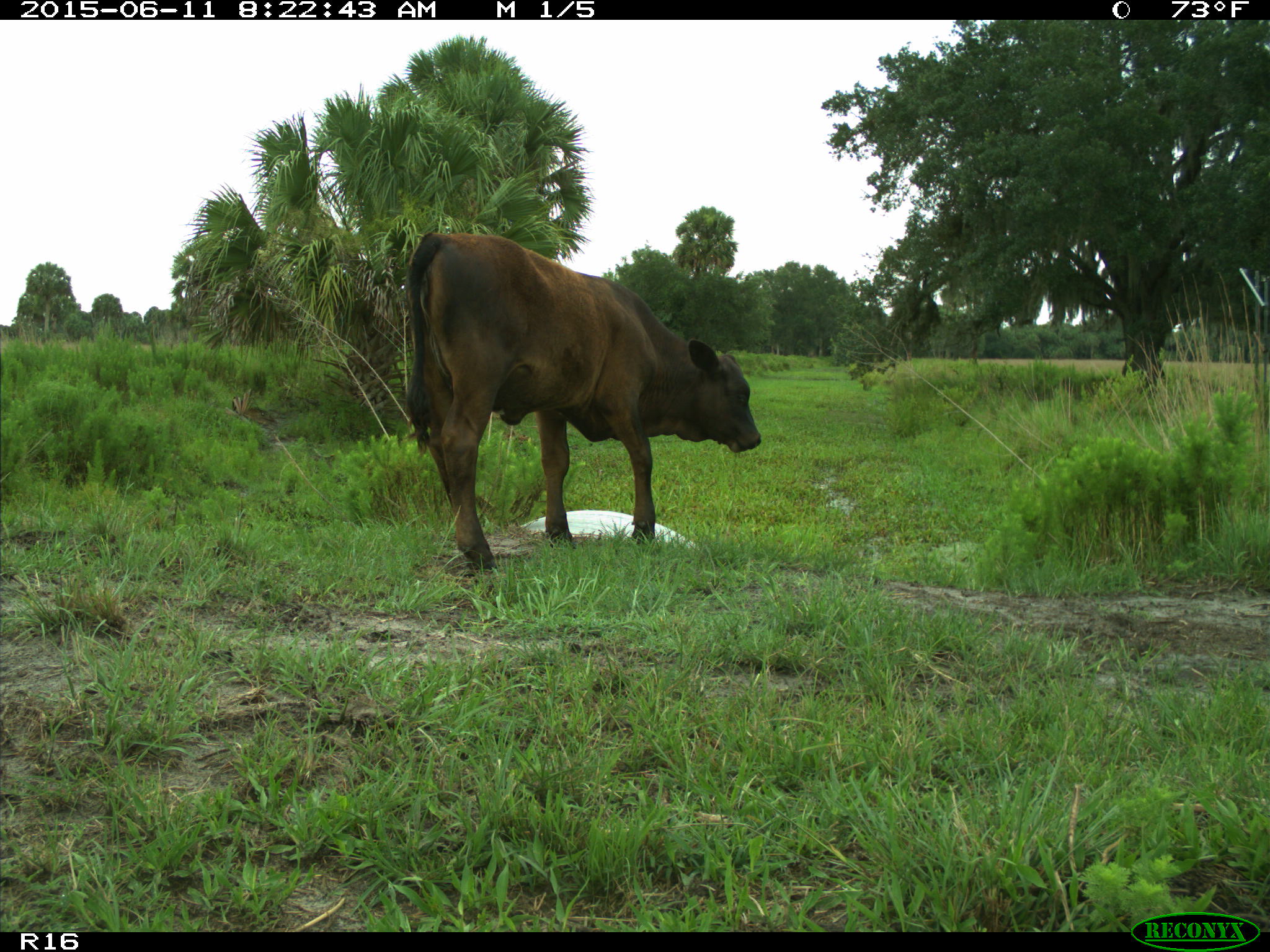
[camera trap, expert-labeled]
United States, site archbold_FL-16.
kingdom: Animalia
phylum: Chordata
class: Mammalia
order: Artiodactyla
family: Bovidae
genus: Bos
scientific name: Bos taurus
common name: domestic cow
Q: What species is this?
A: Bos taurus (domestic cow).